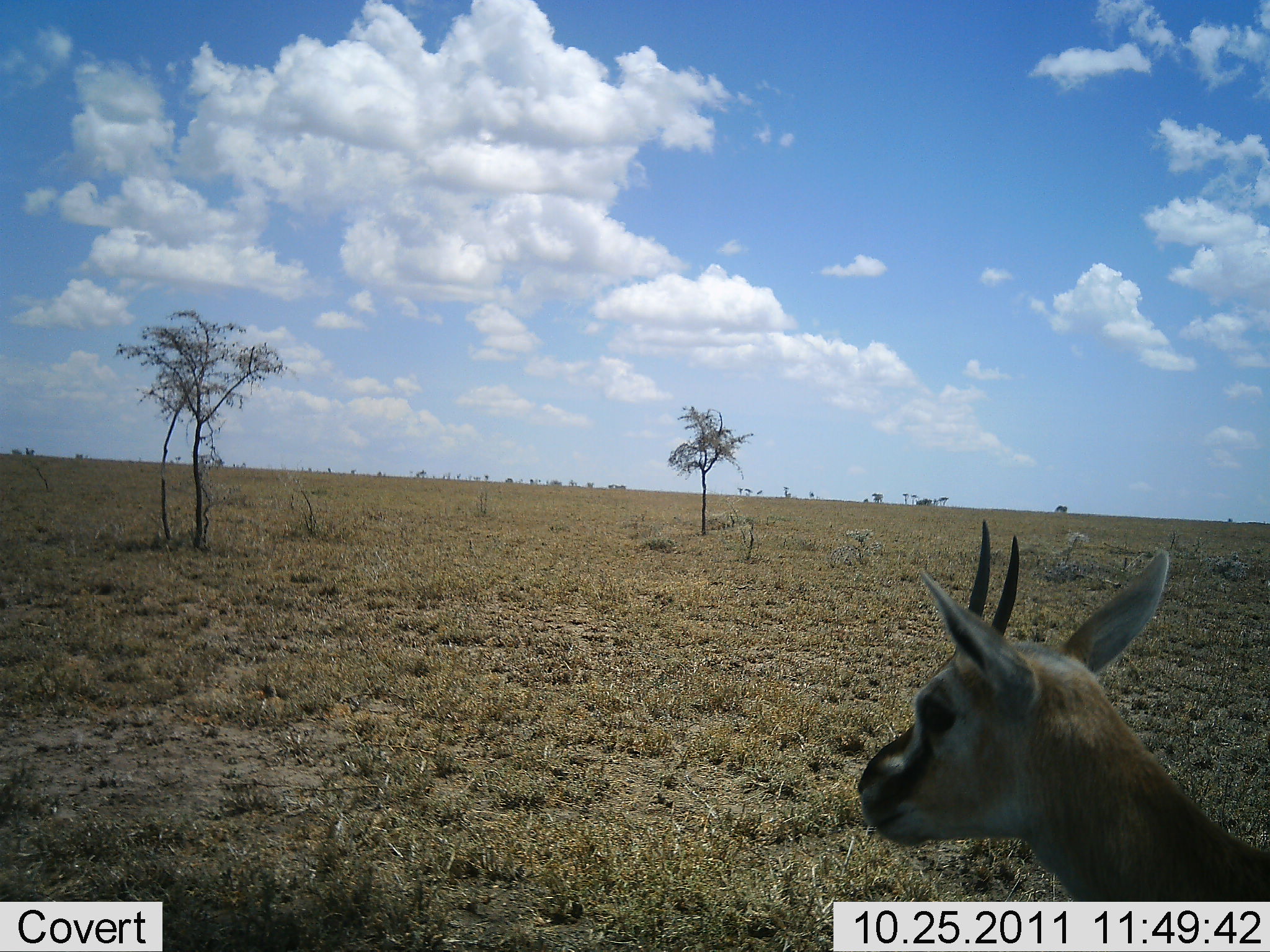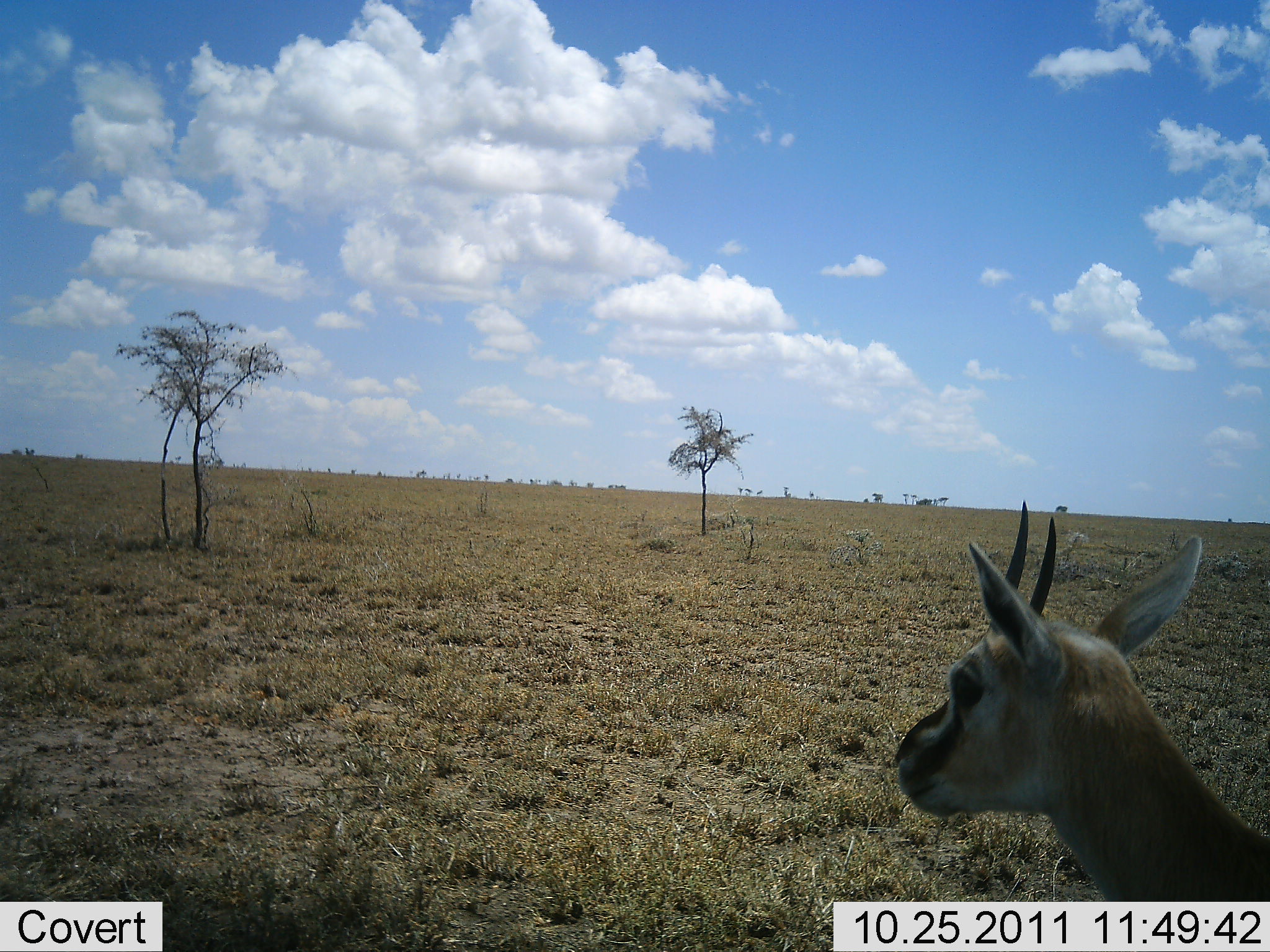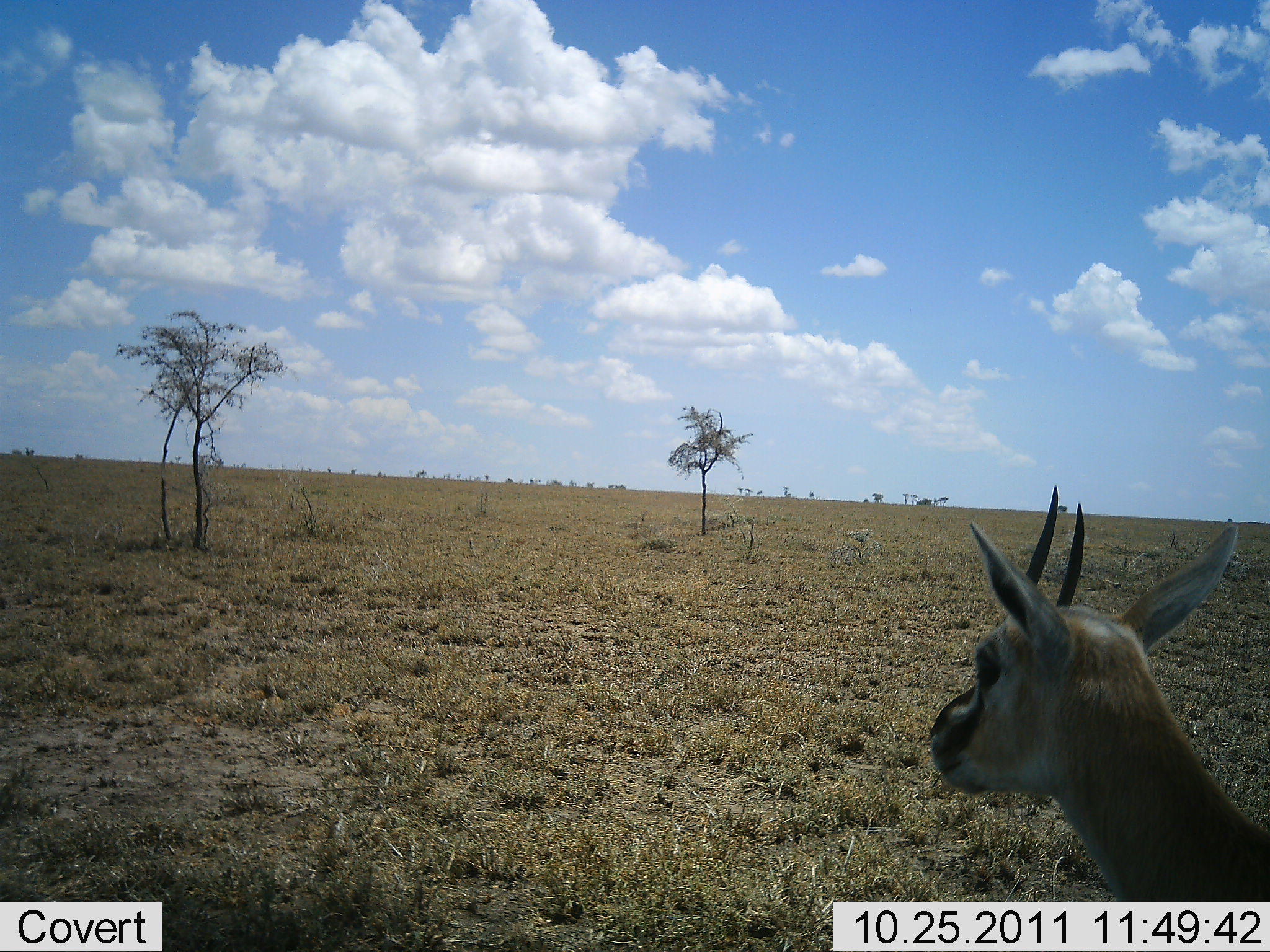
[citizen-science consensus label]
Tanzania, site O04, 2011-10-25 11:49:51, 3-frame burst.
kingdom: Animalia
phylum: Chordata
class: Mammalia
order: Artiodactyla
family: Bovidae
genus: Eudorcas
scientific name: Eudorcas thomsonii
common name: thomson's gazelle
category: gazellethomsons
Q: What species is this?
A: Gazellethomsons (thomson's gazelle) (Eudorcas thomsonii).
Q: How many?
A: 1.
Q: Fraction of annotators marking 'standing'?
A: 91%.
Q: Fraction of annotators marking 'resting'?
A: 0%.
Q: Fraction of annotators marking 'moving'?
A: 9%.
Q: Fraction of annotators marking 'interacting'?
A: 0%.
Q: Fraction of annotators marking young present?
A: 0%.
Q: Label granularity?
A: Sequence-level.